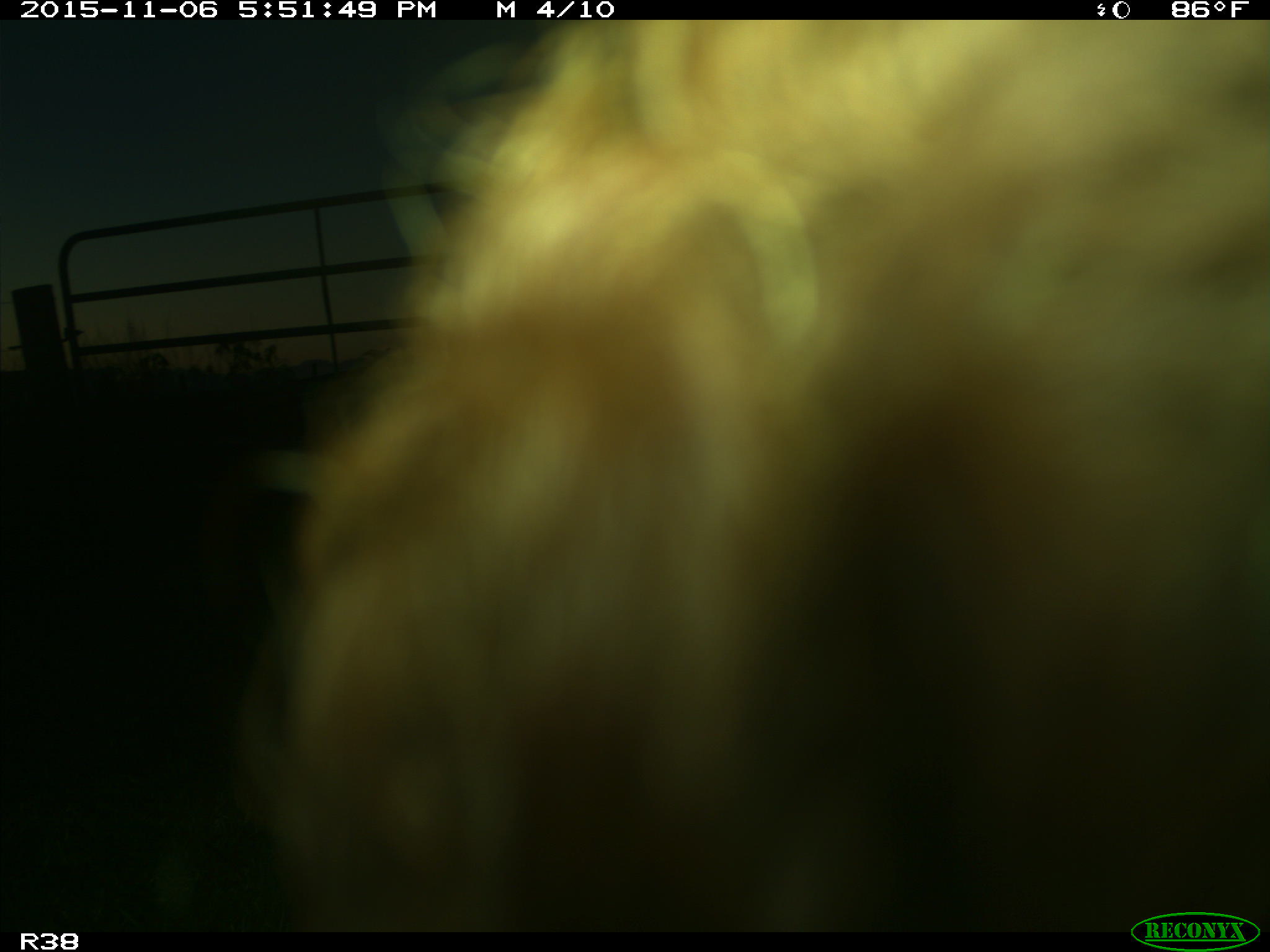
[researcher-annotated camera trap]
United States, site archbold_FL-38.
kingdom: Animalia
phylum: Chordata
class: Mammalia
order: Artiodactyla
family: Bovidae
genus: Bos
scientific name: Bos taurus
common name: domestic cow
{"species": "Bos taurus (domestic cow)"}